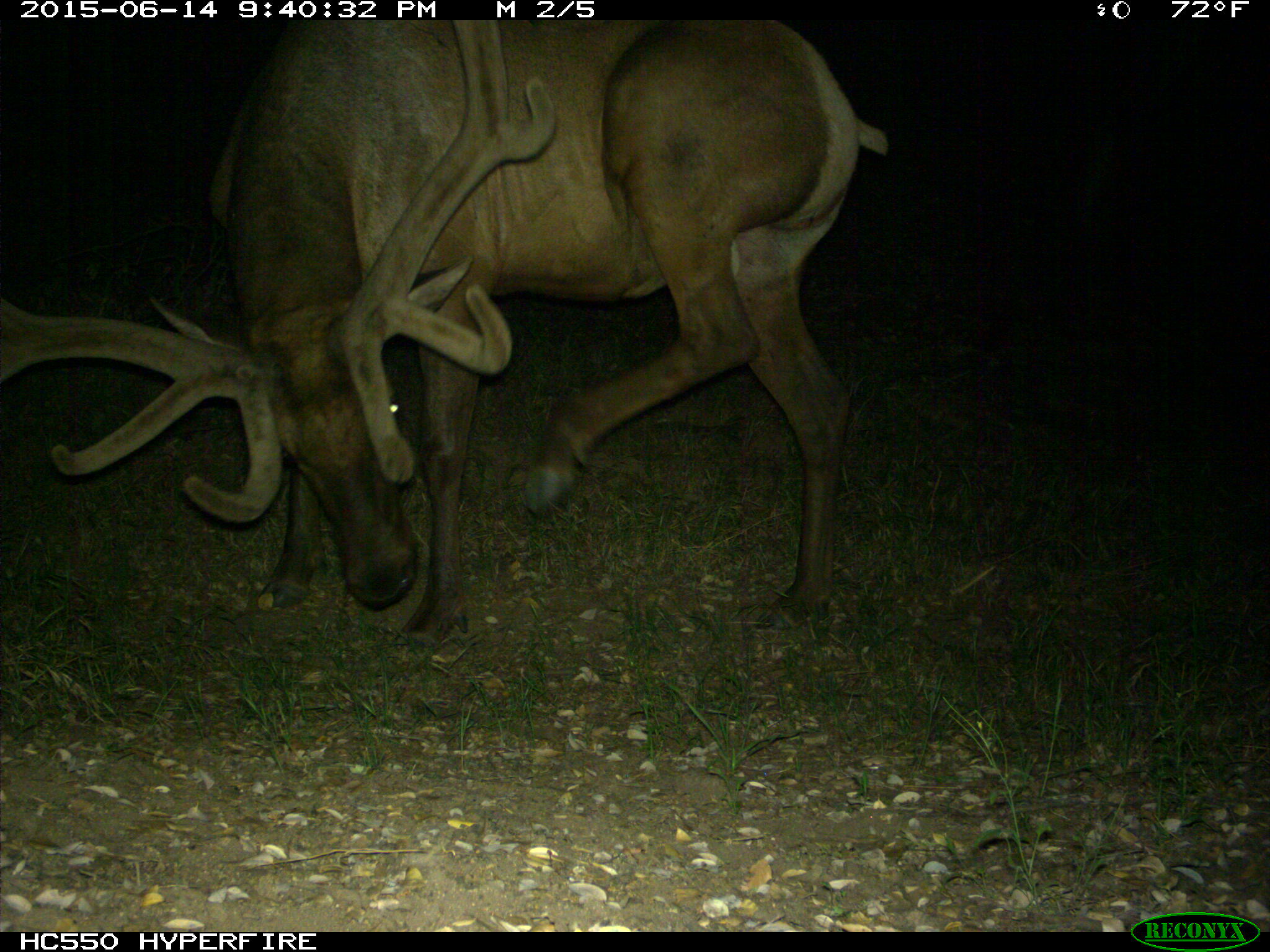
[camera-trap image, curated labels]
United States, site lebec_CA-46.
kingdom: Animalia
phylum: Chordata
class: Mammalia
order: Artiodactyla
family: Cervidae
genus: Cervus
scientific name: Cervus canadensis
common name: elk